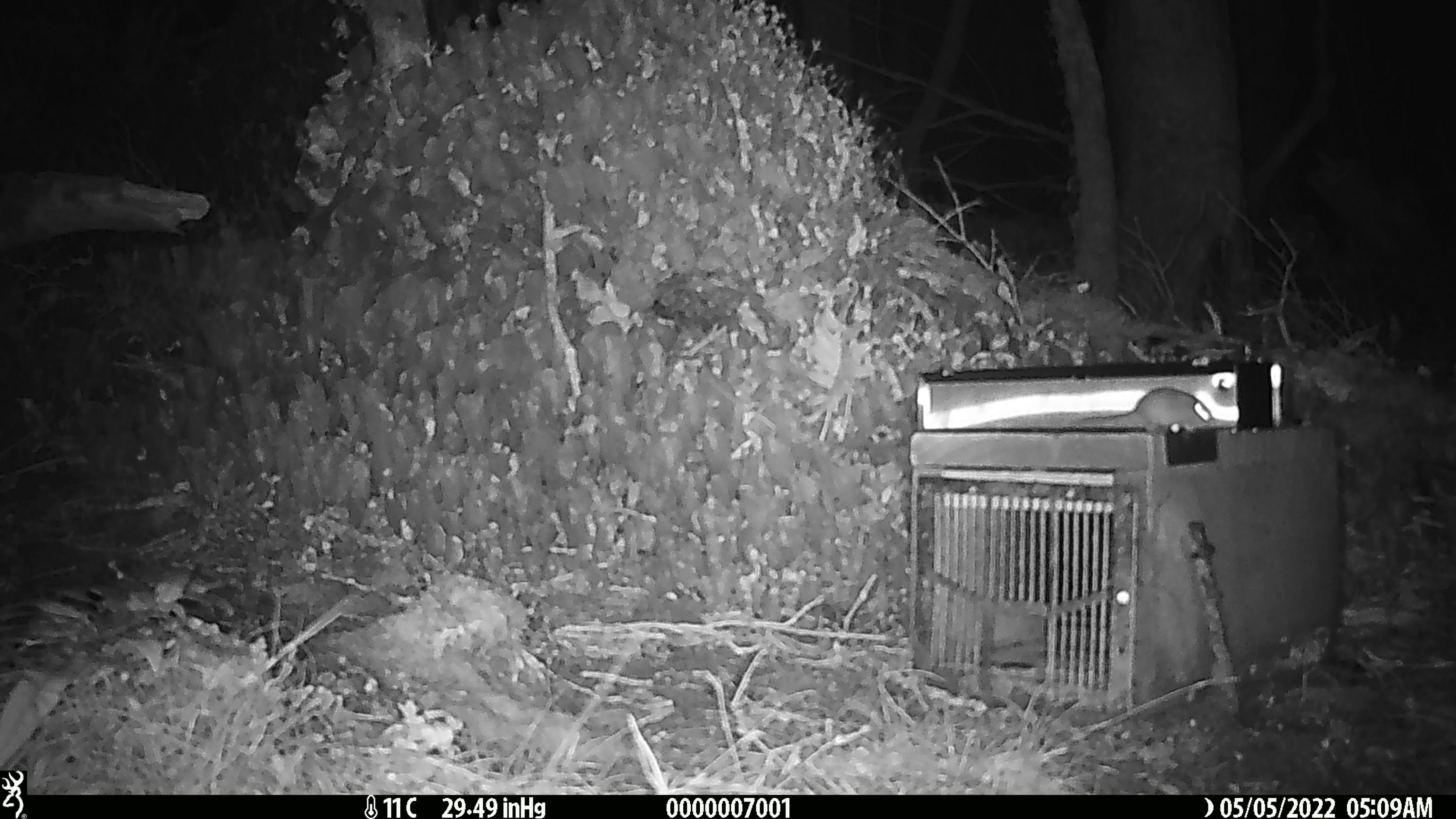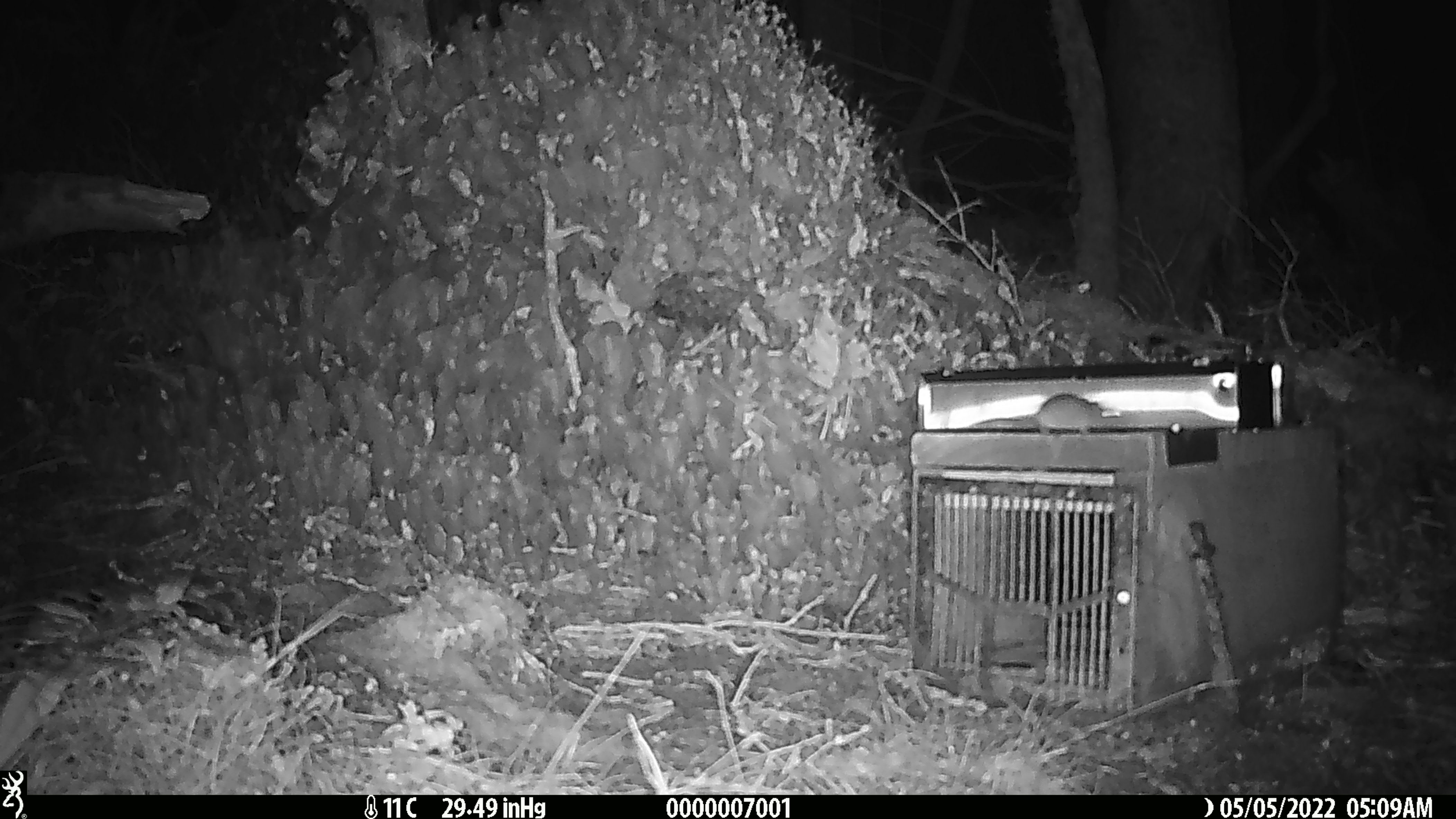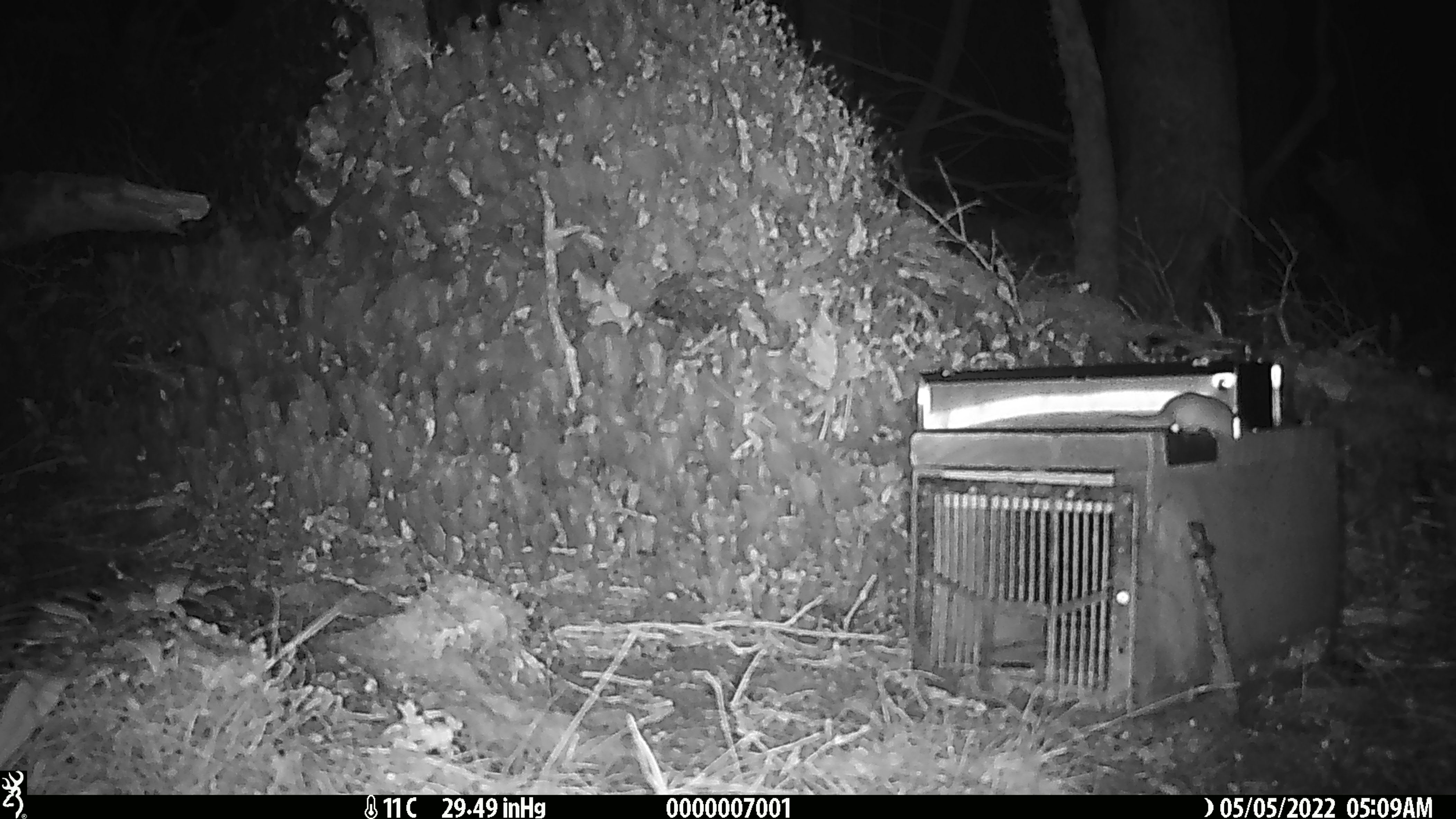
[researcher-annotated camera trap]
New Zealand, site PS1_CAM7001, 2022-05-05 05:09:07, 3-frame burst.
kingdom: Animalia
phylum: Chordata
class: Mammalia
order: Rodentia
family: Muridae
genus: Mus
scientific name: Mus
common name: mouse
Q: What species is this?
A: Mouse (Mus).